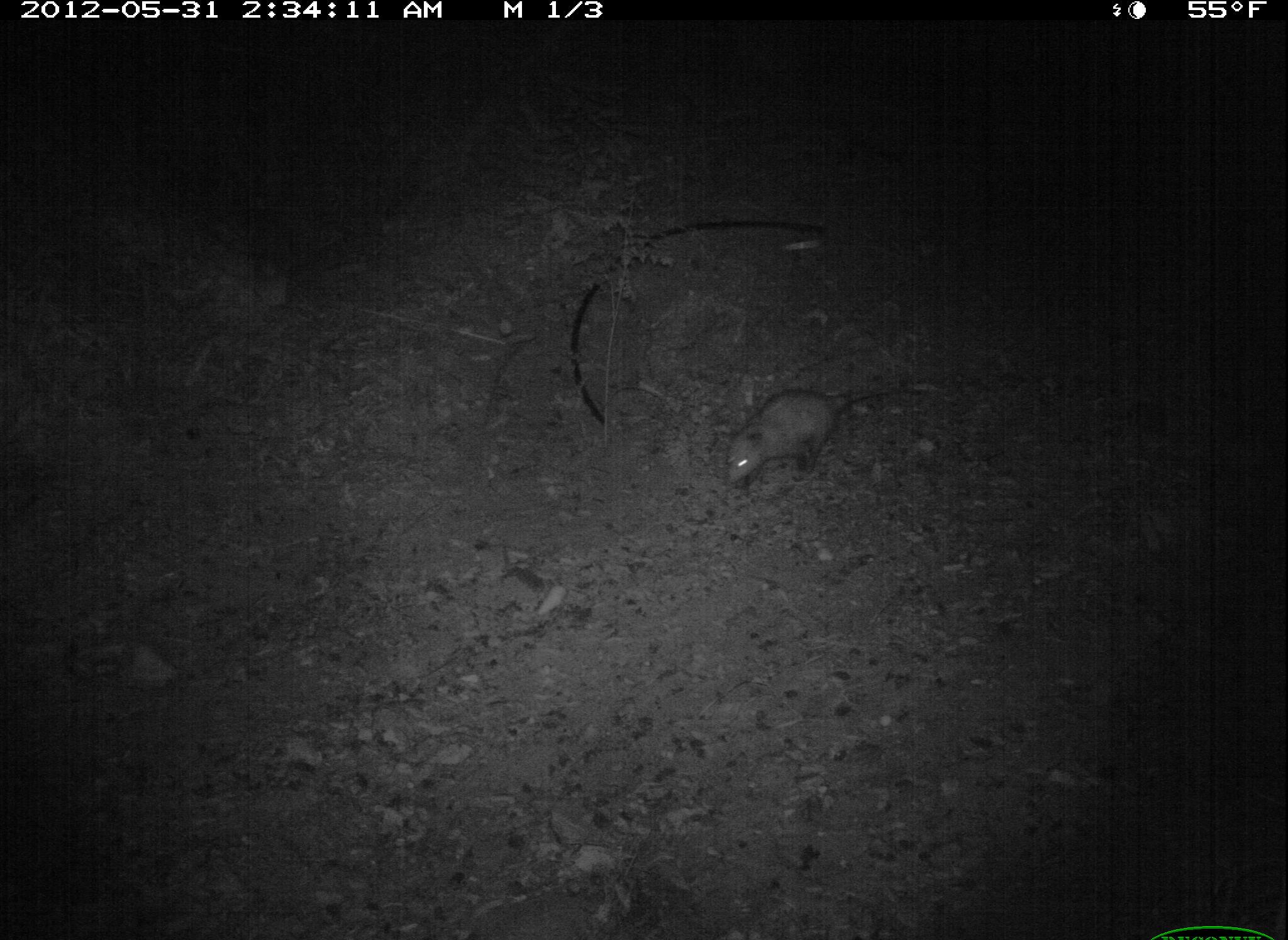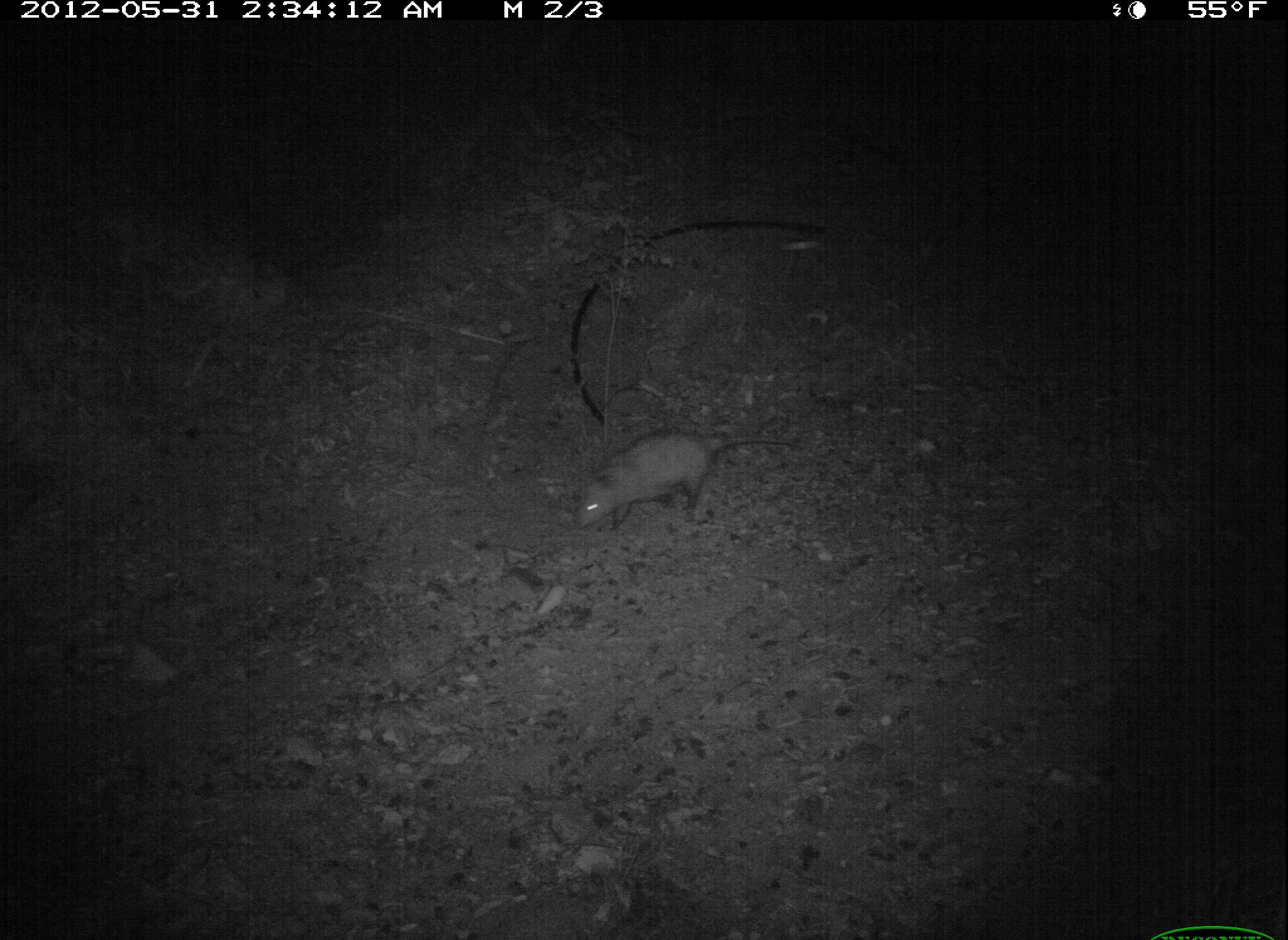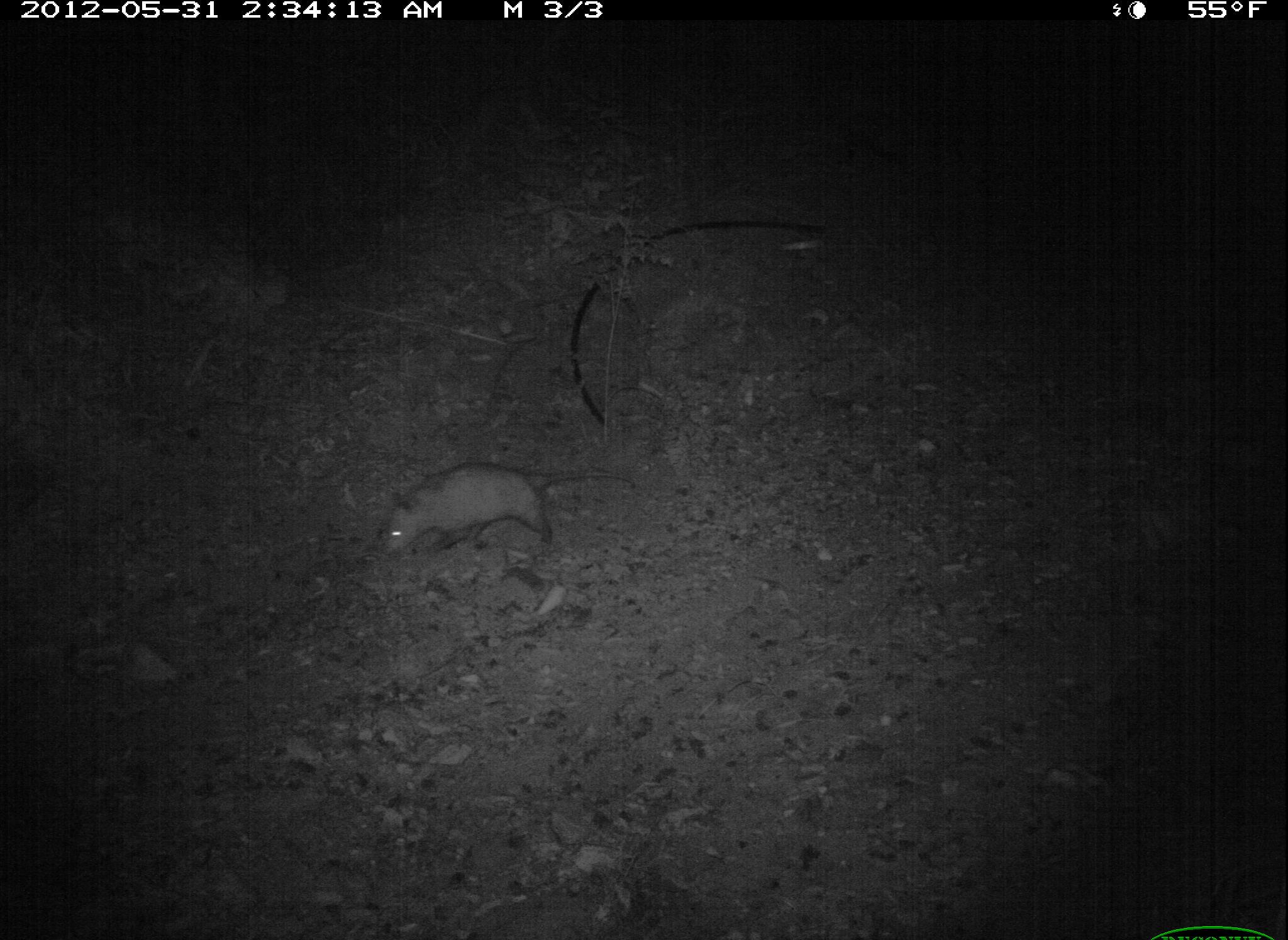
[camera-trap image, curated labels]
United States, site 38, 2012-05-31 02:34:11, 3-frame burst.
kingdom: Animalia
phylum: Chordata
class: Mammalia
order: Didelphimorphia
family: Didelphidae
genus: Didelphis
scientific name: Didelphis virginiana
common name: virginia opossum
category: opossum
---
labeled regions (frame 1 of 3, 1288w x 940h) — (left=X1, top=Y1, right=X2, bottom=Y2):
opossum: (left=696, top=358, right=882, bottom=519)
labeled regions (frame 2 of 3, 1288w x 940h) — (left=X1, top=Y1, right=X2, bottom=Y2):
opossum: (left=564, top=419, right=767, bottom=540)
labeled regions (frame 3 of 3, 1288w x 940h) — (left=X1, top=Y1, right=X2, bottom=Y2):
opossum: (left=365, top=448, right=660, bottom=570)